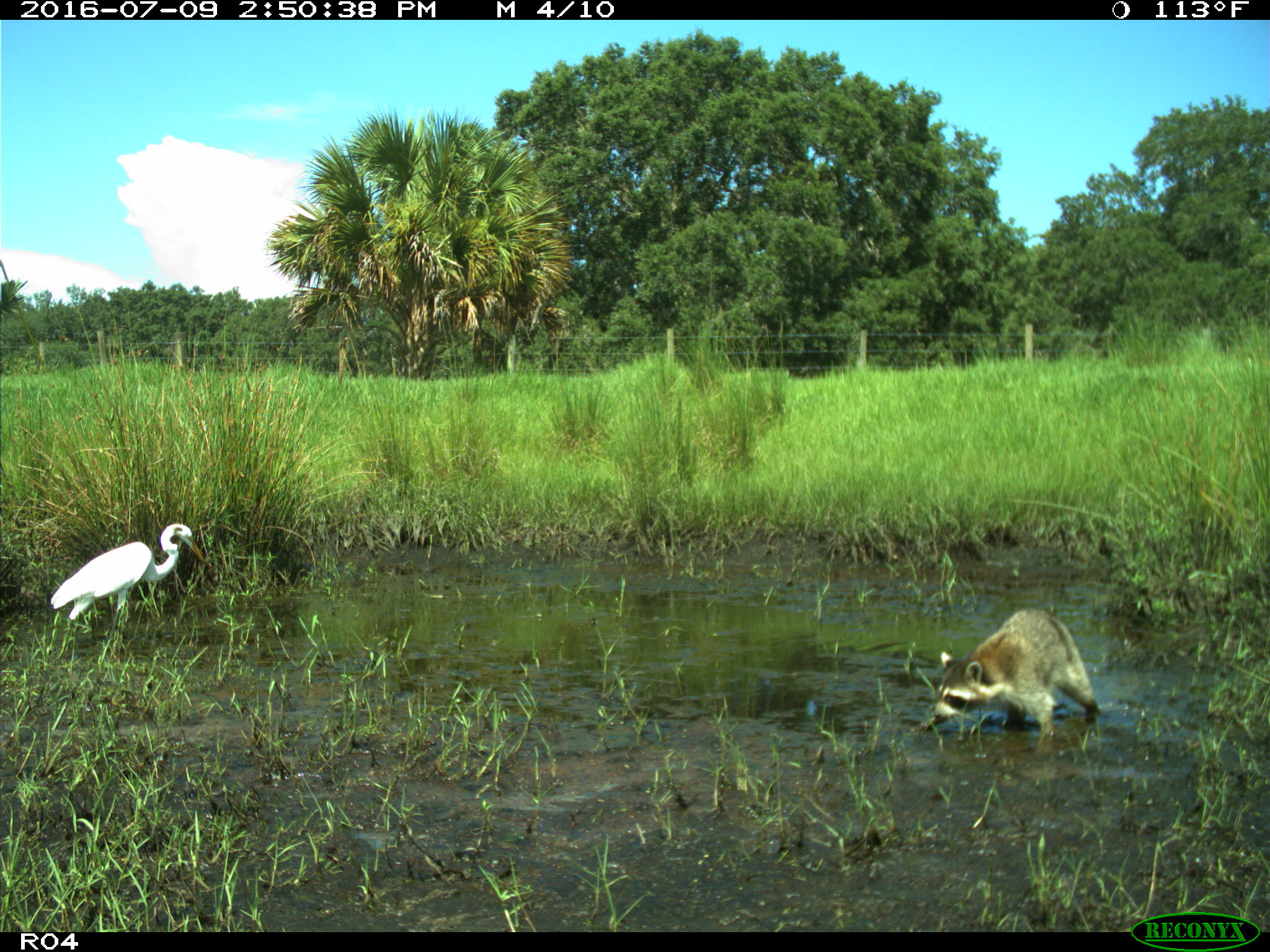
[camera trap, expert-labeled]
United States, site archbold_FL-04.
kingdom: Animalia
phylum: Chordata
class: Mammalia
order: Carnivora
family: Procyonidae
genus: Procyon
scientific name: Procyon lotor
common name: common raccoon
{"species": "Procyon lotor (common raccoon)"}